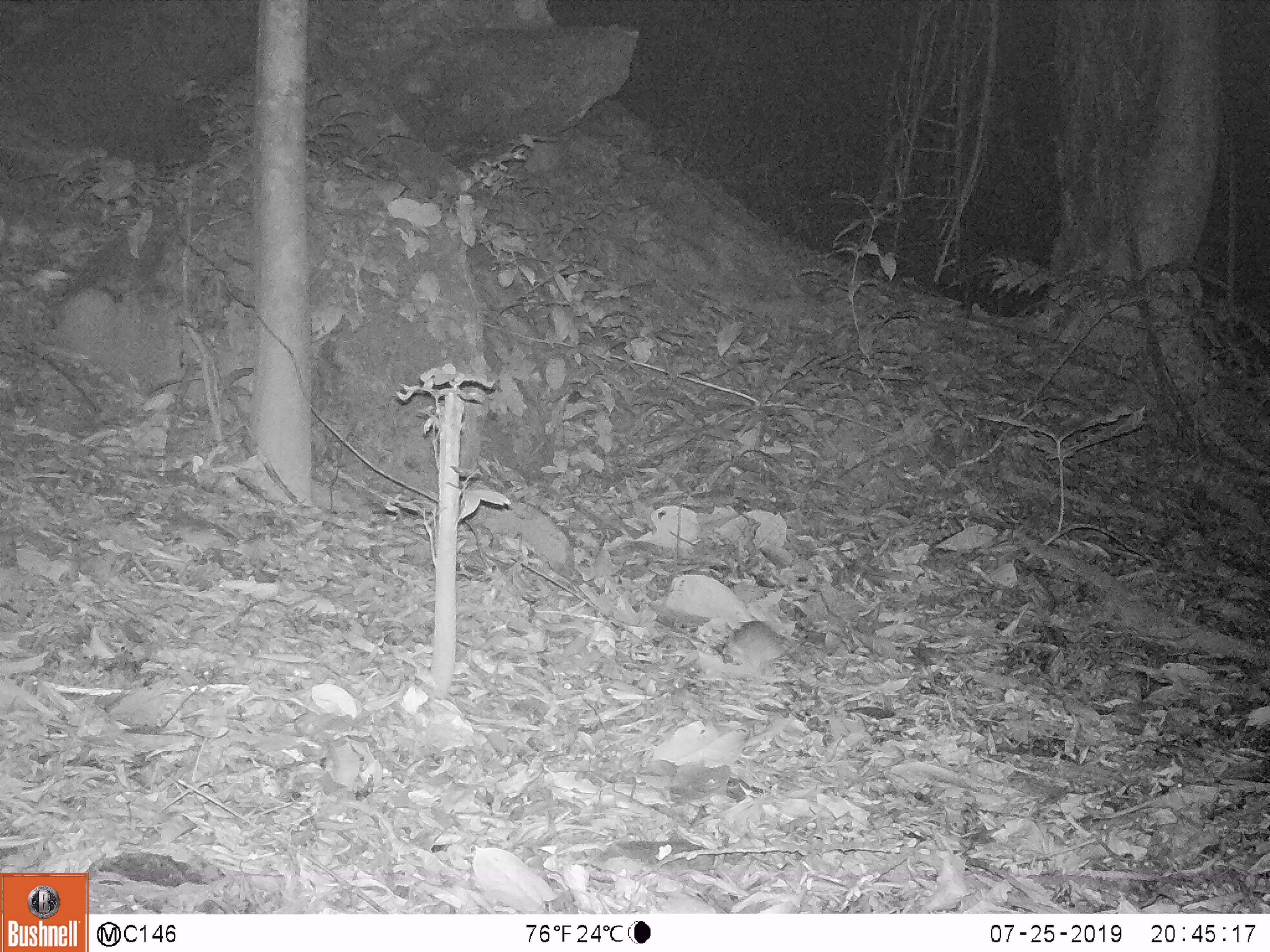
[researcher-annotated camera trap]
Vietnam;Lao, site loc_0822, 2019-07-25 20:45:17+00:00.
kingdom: Animalia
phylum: Chordata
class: Mammalia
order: Rodentia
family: Muridae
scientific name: Muridae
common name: old-world mice and rats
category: unidentified murid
Unidentified murid (old-world mice and rats) (Muridae). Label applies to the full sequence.